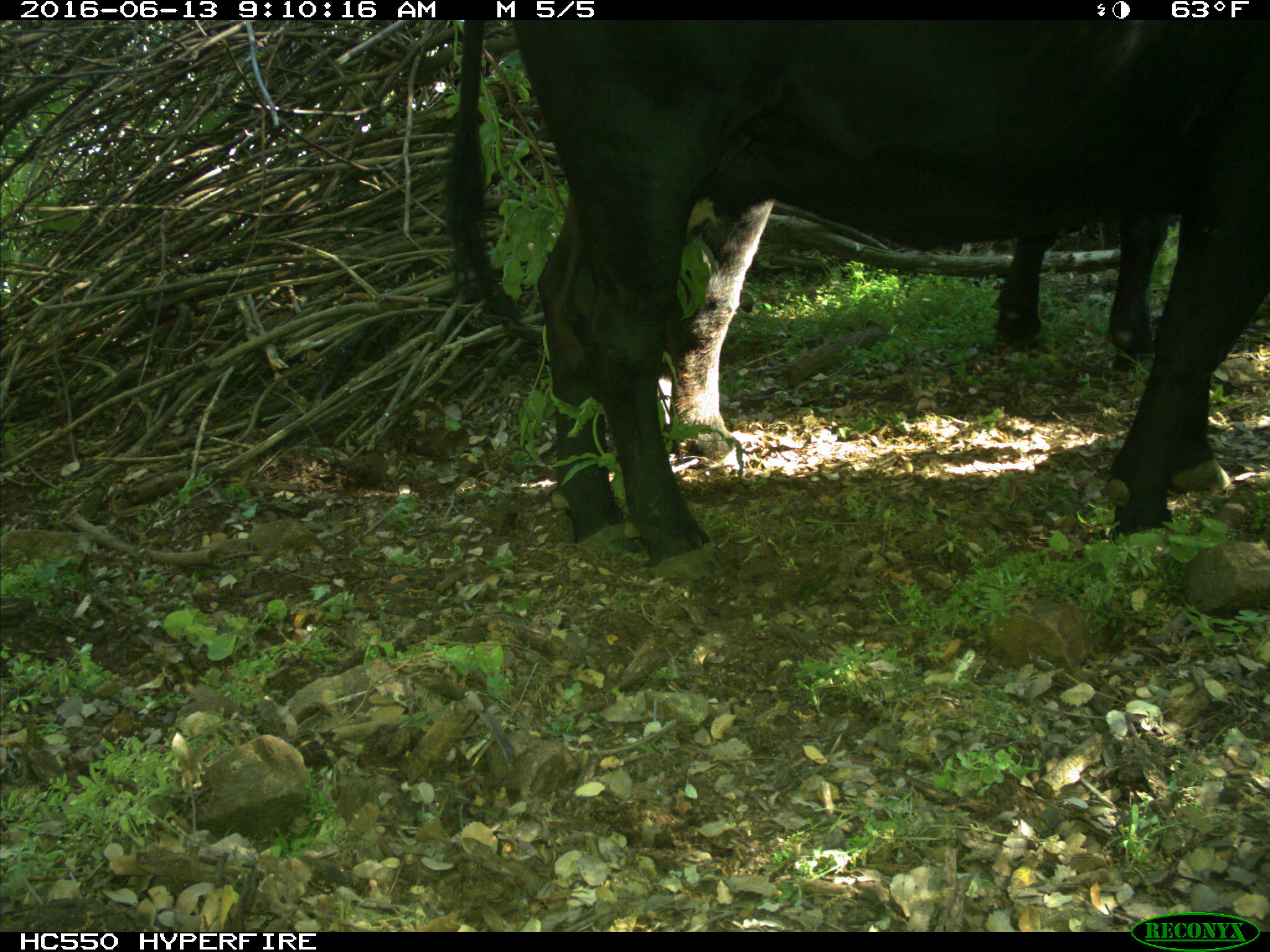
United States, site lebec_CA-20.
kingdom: Animalia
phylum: Chordata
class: Mammalia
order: Artiodactyla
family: Bovidae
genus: Bos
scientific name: Bos taurus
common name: domestic cow